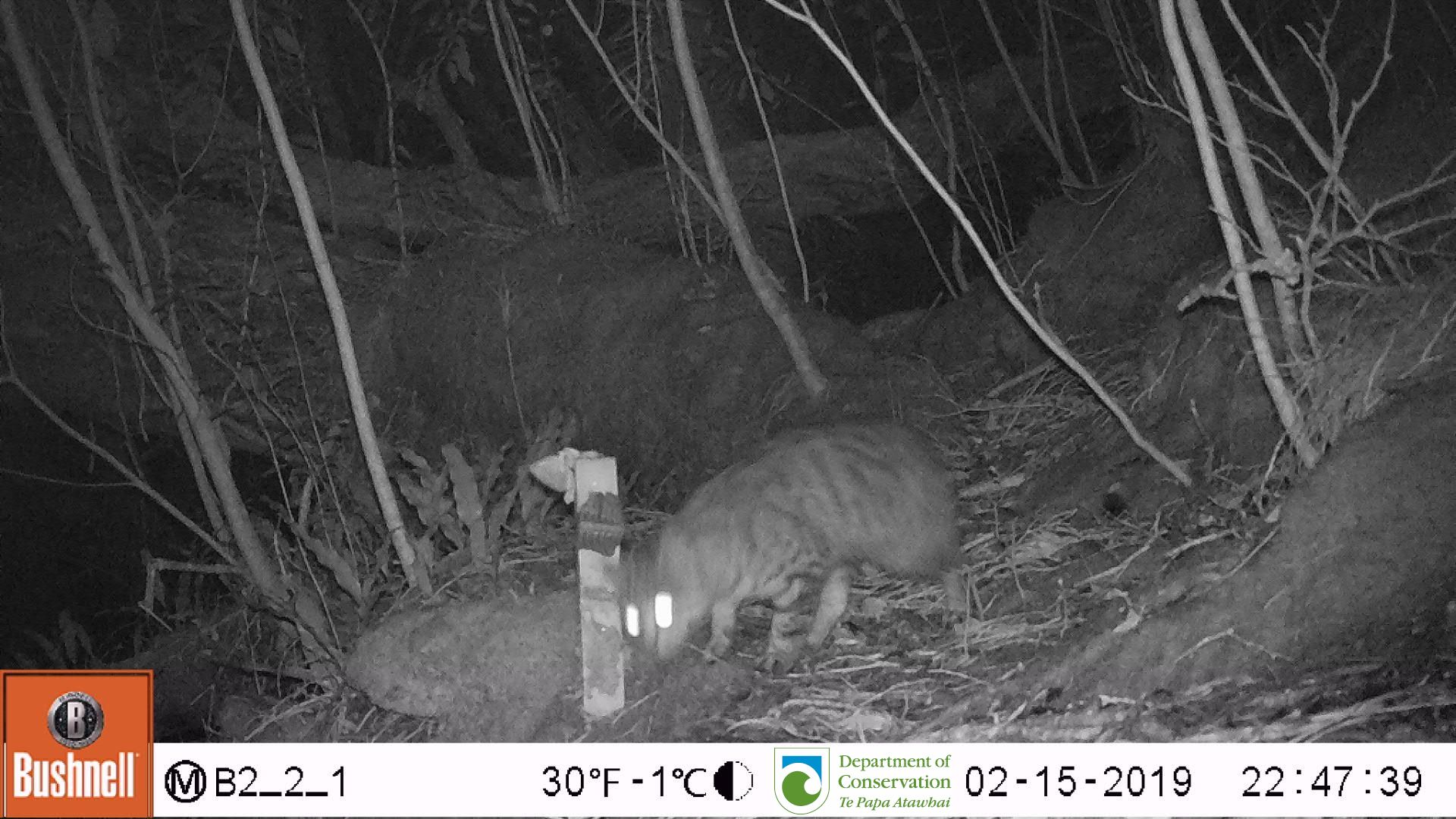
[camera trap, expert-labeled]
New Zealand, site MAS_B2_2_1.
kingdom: Animalia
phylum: Chordata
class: Mammalia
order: Carnivora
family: Felidae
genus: Felis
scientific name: Felis catus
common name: domestic cat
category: cat